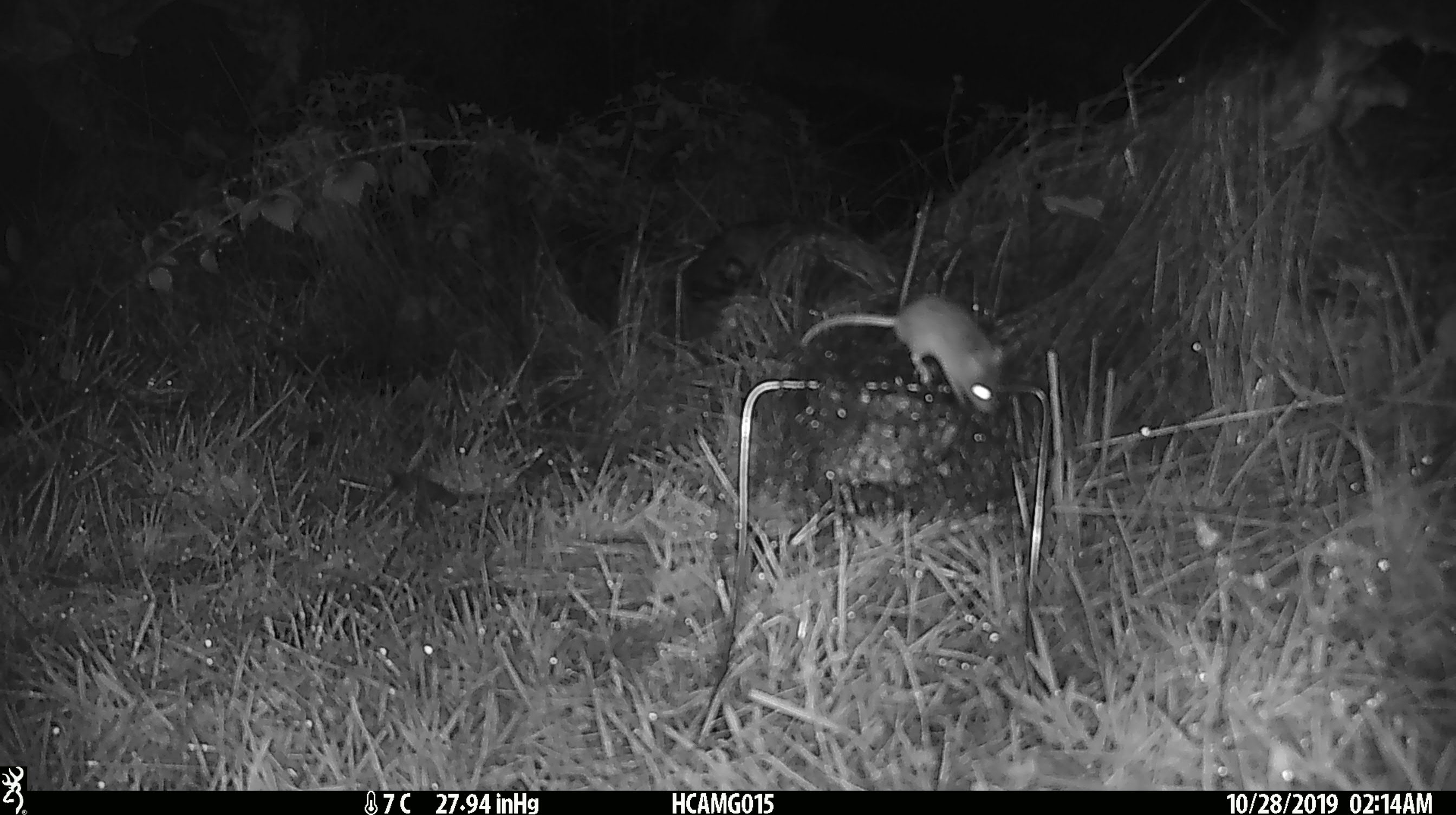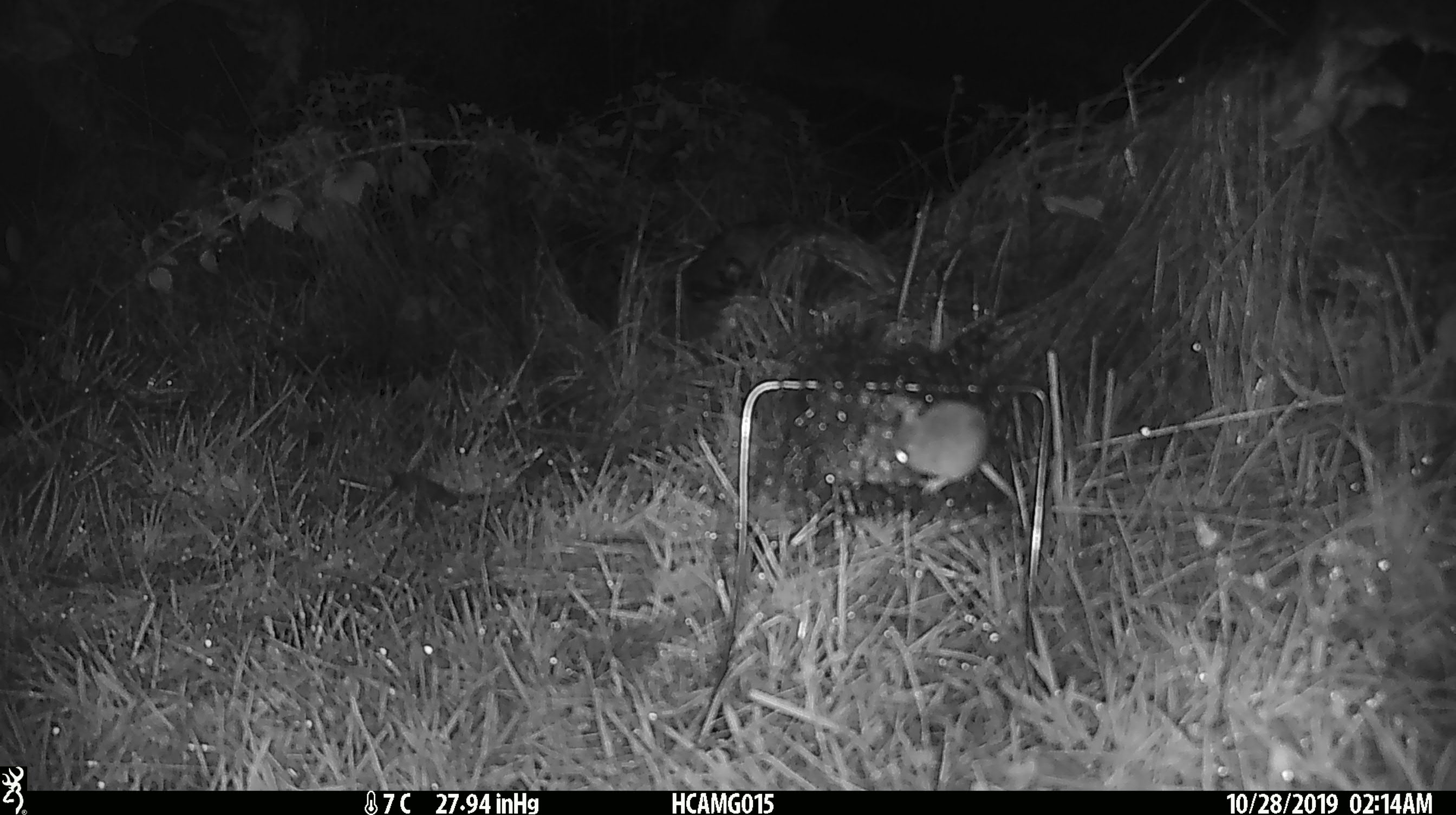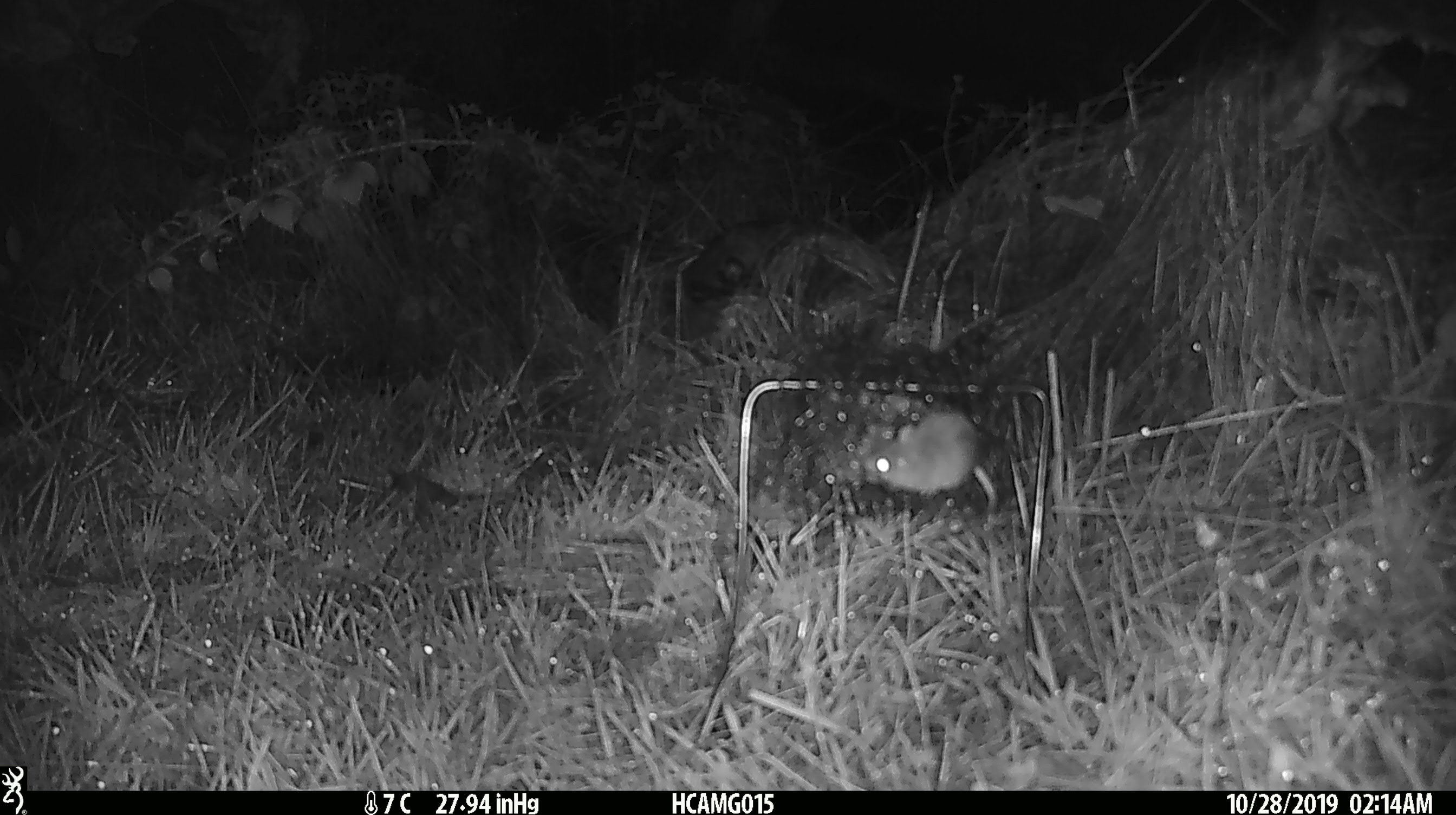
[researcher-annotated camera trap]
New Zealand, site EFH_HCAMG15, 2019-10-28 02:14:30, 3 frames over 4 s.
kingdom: Animalia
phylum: Chordata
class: Mammalia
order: Rodentia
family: Muridae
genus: Mus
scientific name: Mus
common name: mouse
Mouse (Mus).